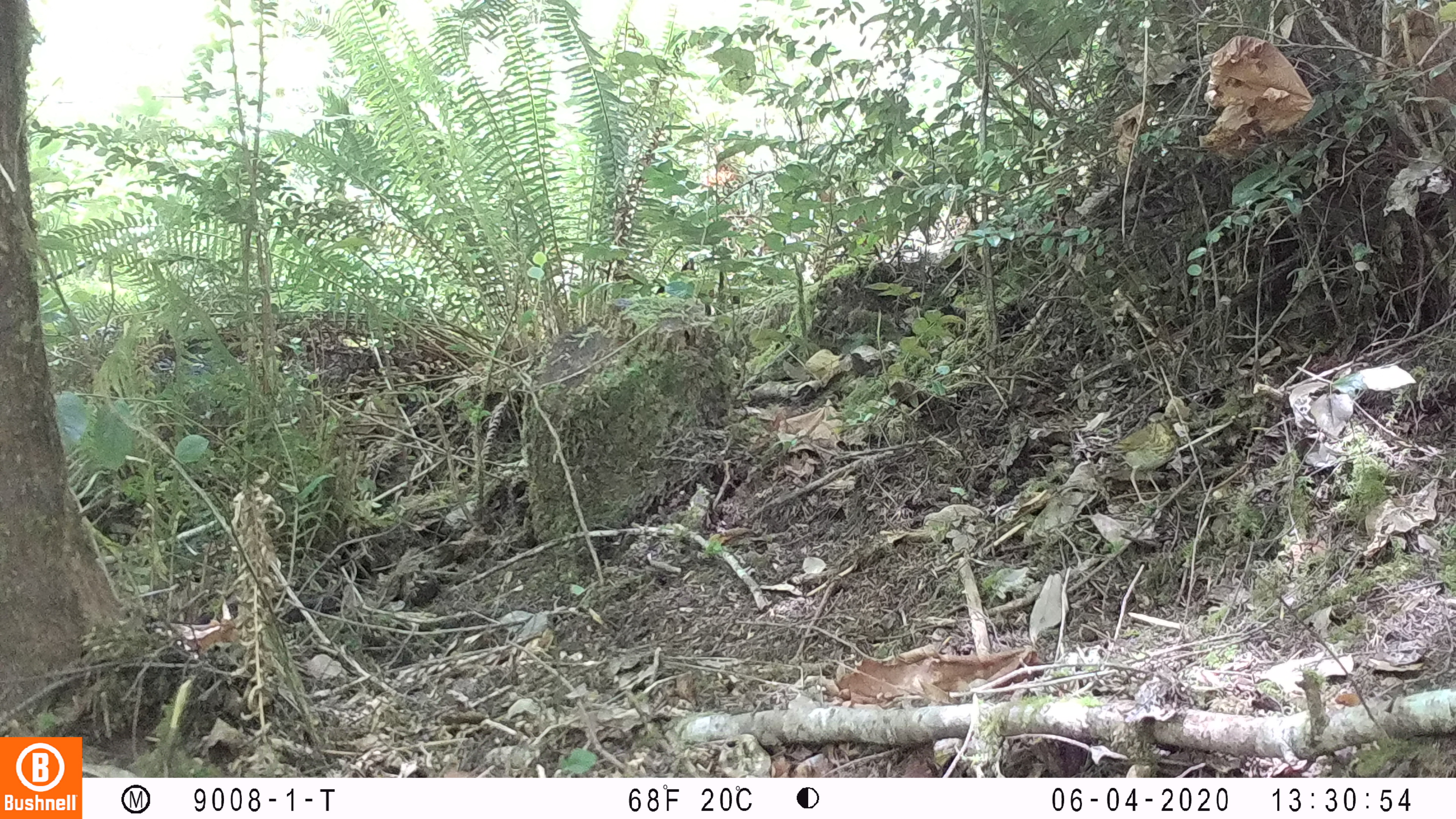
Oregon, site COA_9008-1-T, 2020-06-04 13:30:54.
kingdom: Animalia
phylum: Chordata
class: Aves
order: Passeriformes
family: Turdidae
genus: Catharus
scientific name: Catharus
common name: brown thrushes and nightingale-thrushes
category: catharus species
Catharus species (brown thrushes and nightingale-thrushes) (Catharus).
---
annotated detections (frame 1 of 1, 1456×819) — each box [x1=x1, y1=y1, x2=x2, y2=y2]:
catharus species: [x1=1100, y1=408, x2=1179, y2=507]